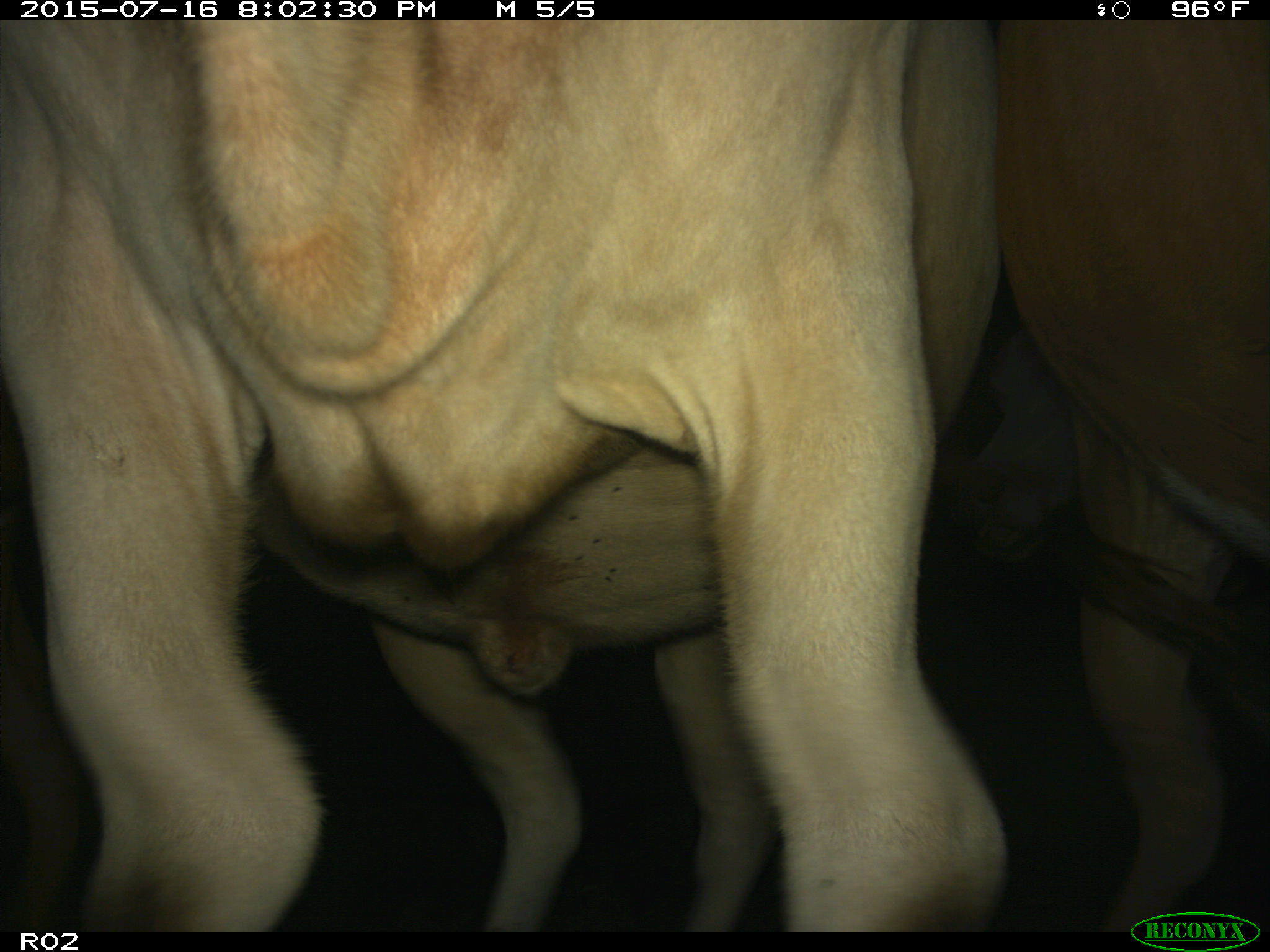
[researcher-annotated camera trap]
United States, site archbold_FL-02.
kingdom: Animalia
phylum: Chordata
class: Mammalia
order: Artiodactyla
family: Bovidae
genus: Bos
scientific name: Bos taurus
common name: domestic cow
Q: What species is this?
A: Bos taurus (domestic cow).